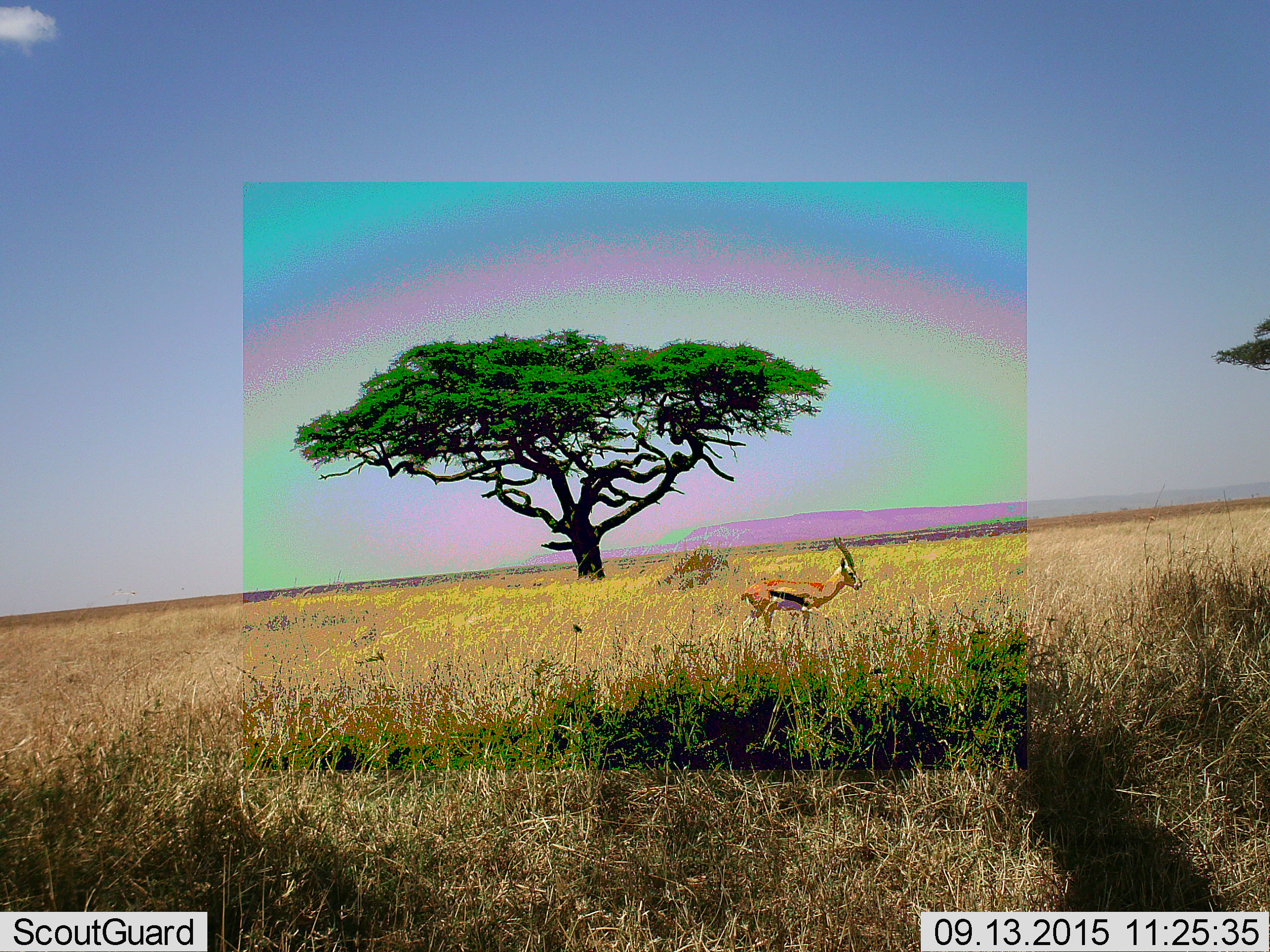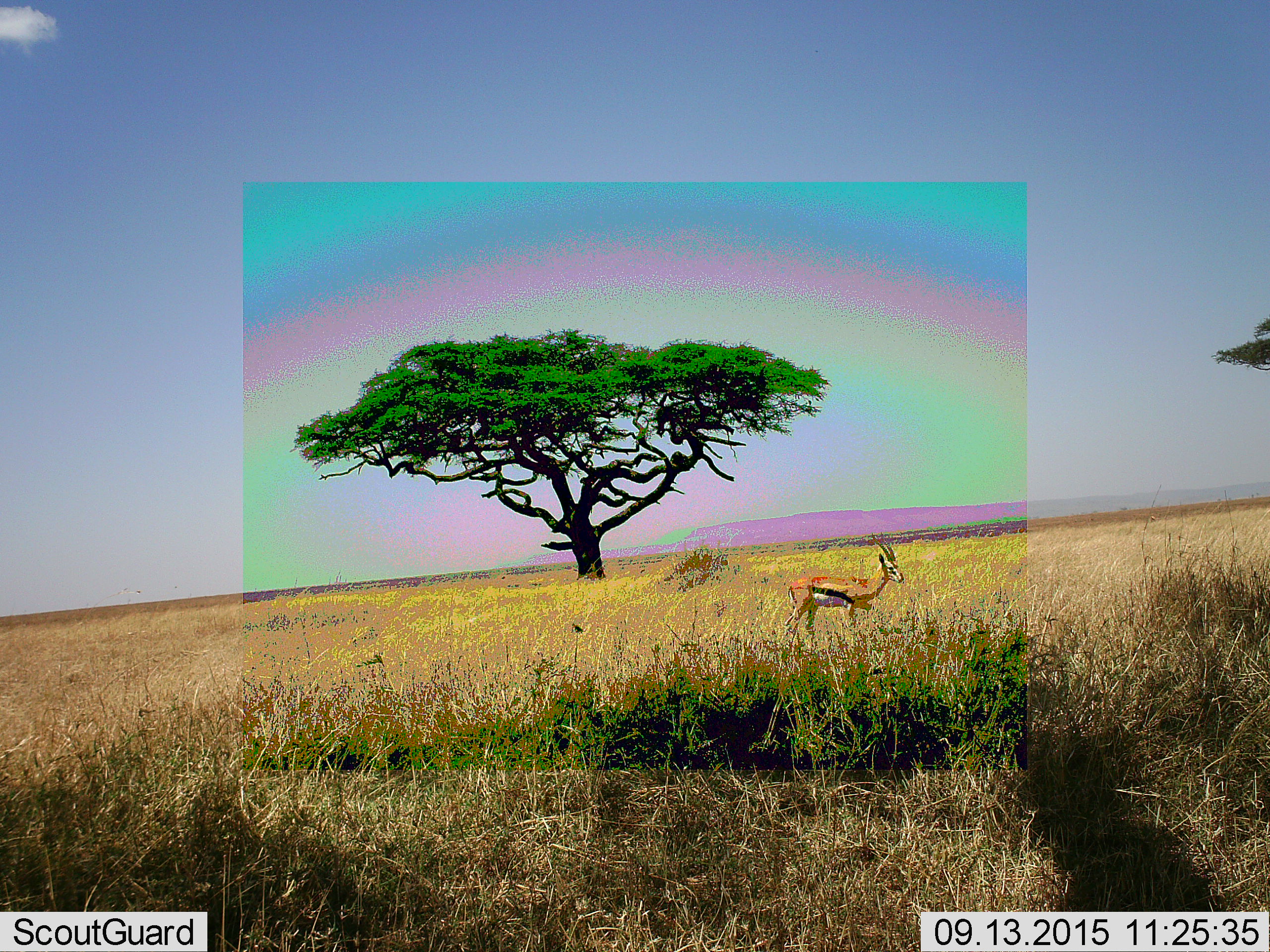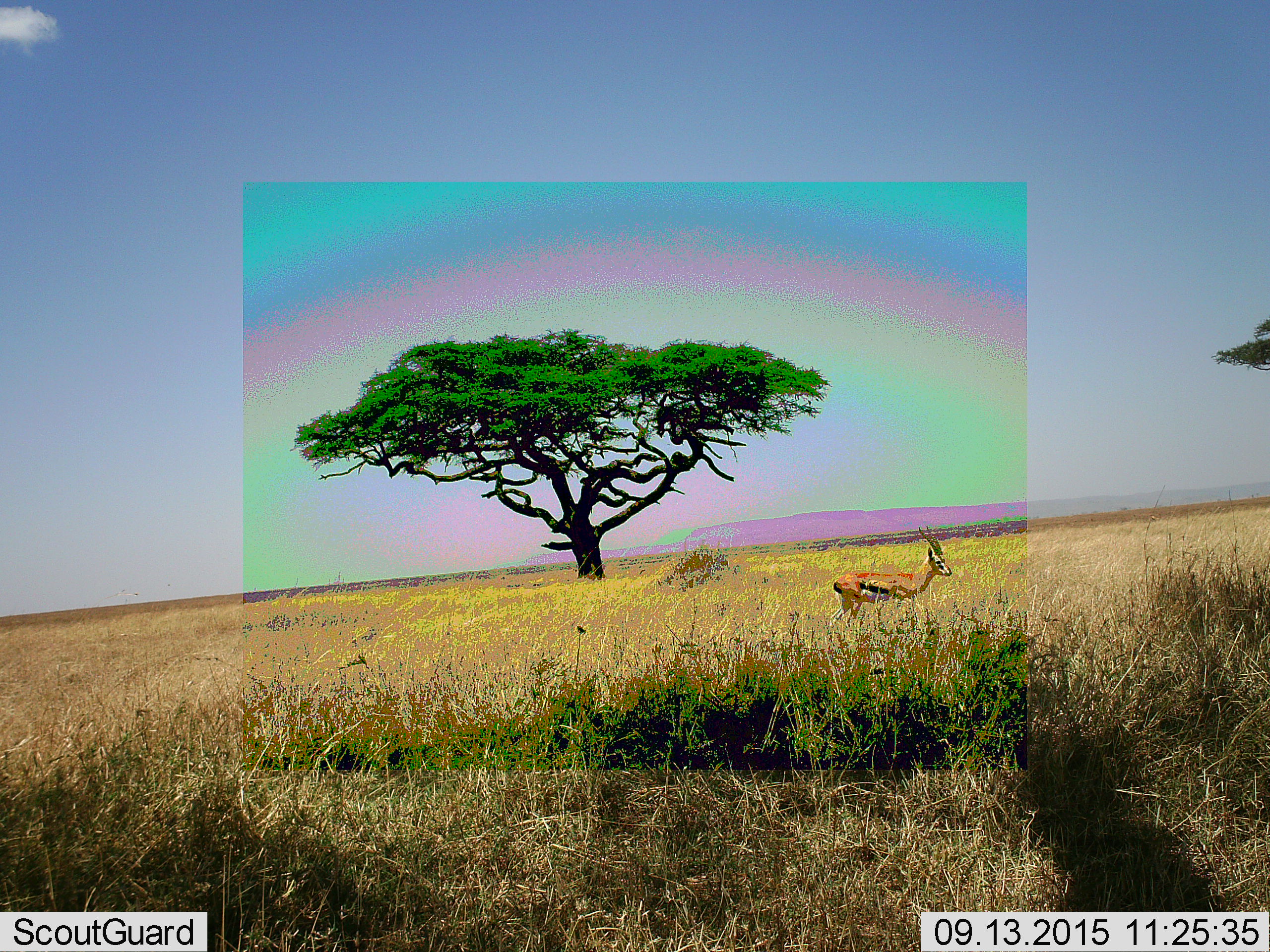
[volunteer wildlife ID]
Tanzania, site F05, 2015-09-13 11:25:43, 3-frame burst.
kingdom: Animalia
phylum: Chordata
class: Mammalia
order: Artiodactyla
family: Bovidae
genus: Eudorcas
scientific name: Eudorcas thomsonii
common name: thomson's gazelle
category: gazellethomsons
Gazellethomsons (thomson's gazelle) (Eudorcas thomsonii), count 1. Behavior (volunteer vote fractions): standing 22%, resting 0%, moving 78%, interacting 0%. Young present (vote fraction): 0%. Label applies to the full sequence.